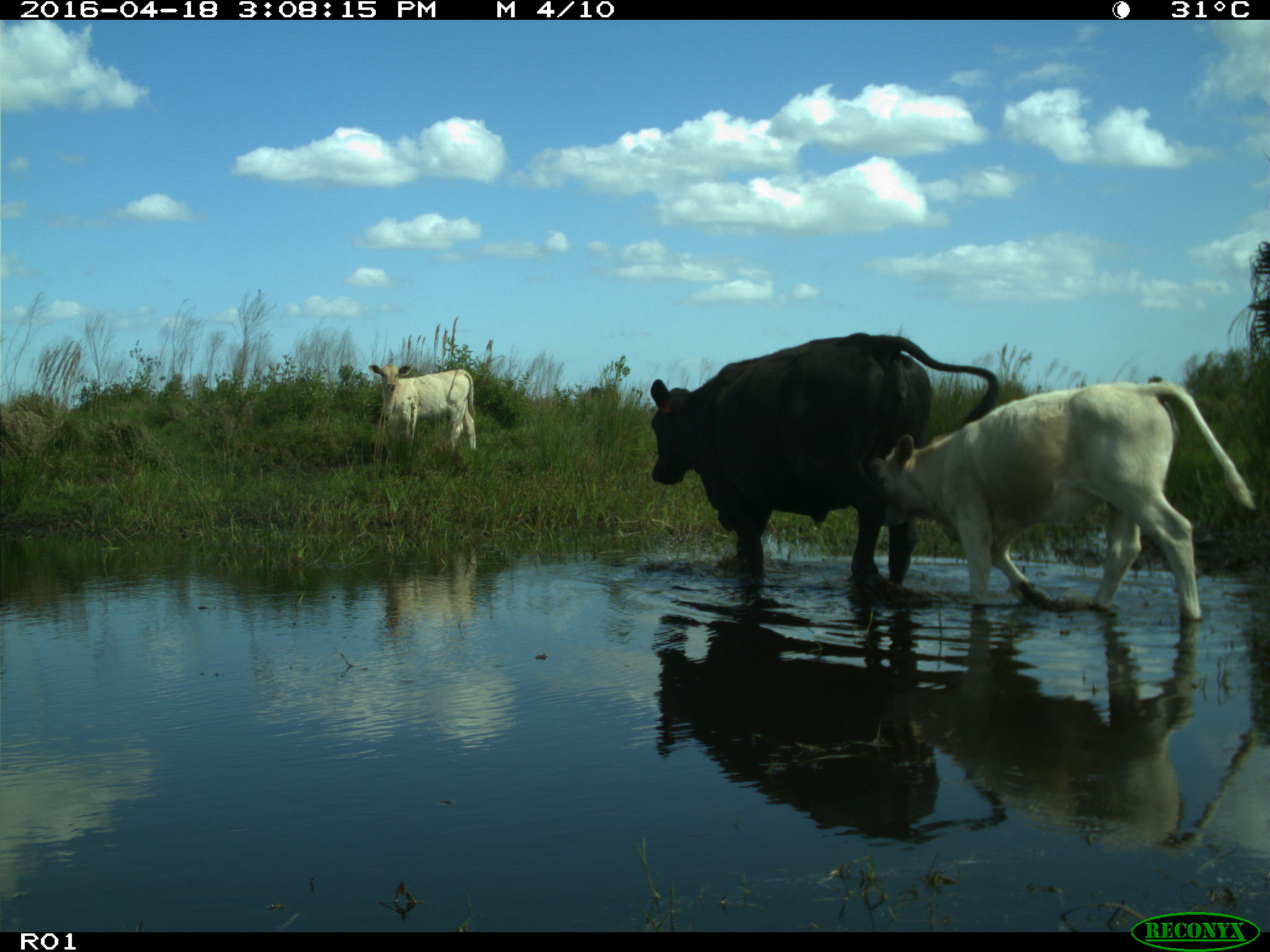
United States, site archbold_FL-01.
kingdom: Animalia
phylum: Chordata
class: Mammalia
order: Artiodactyla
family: Bovidae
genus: Bos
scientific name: Bos taurus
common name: domestic cow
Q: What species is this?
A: Bos taurus (domestic cow).